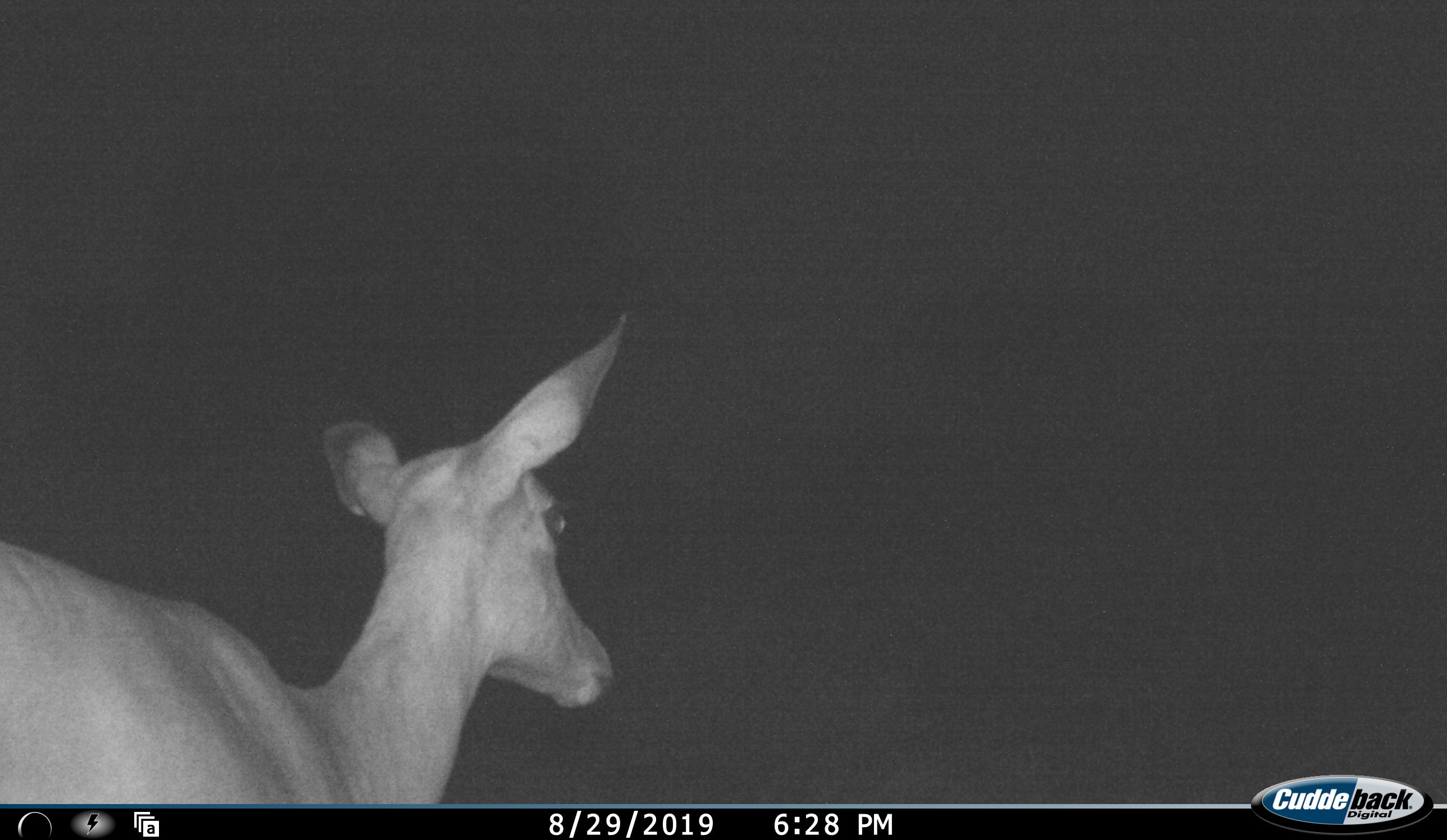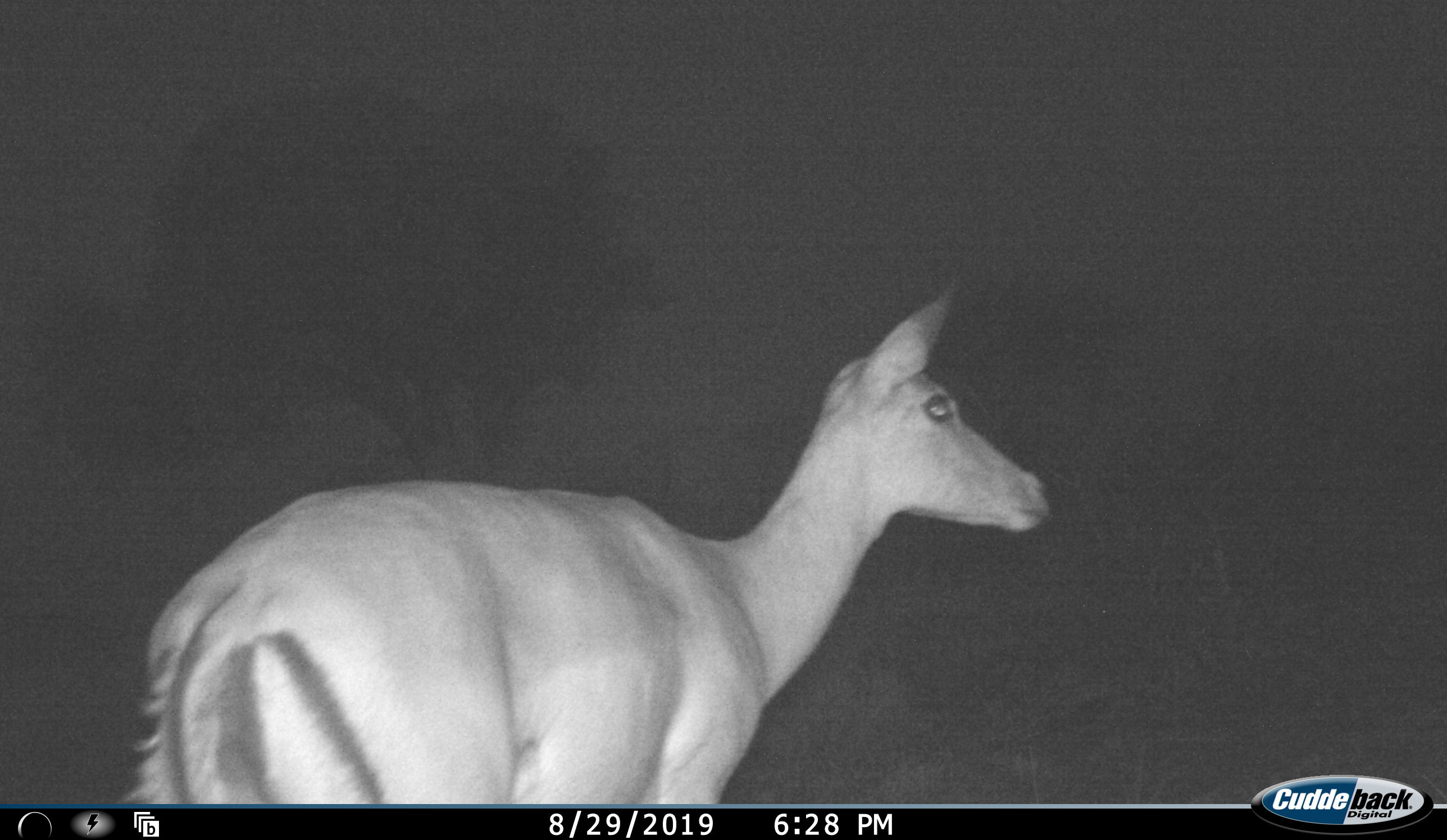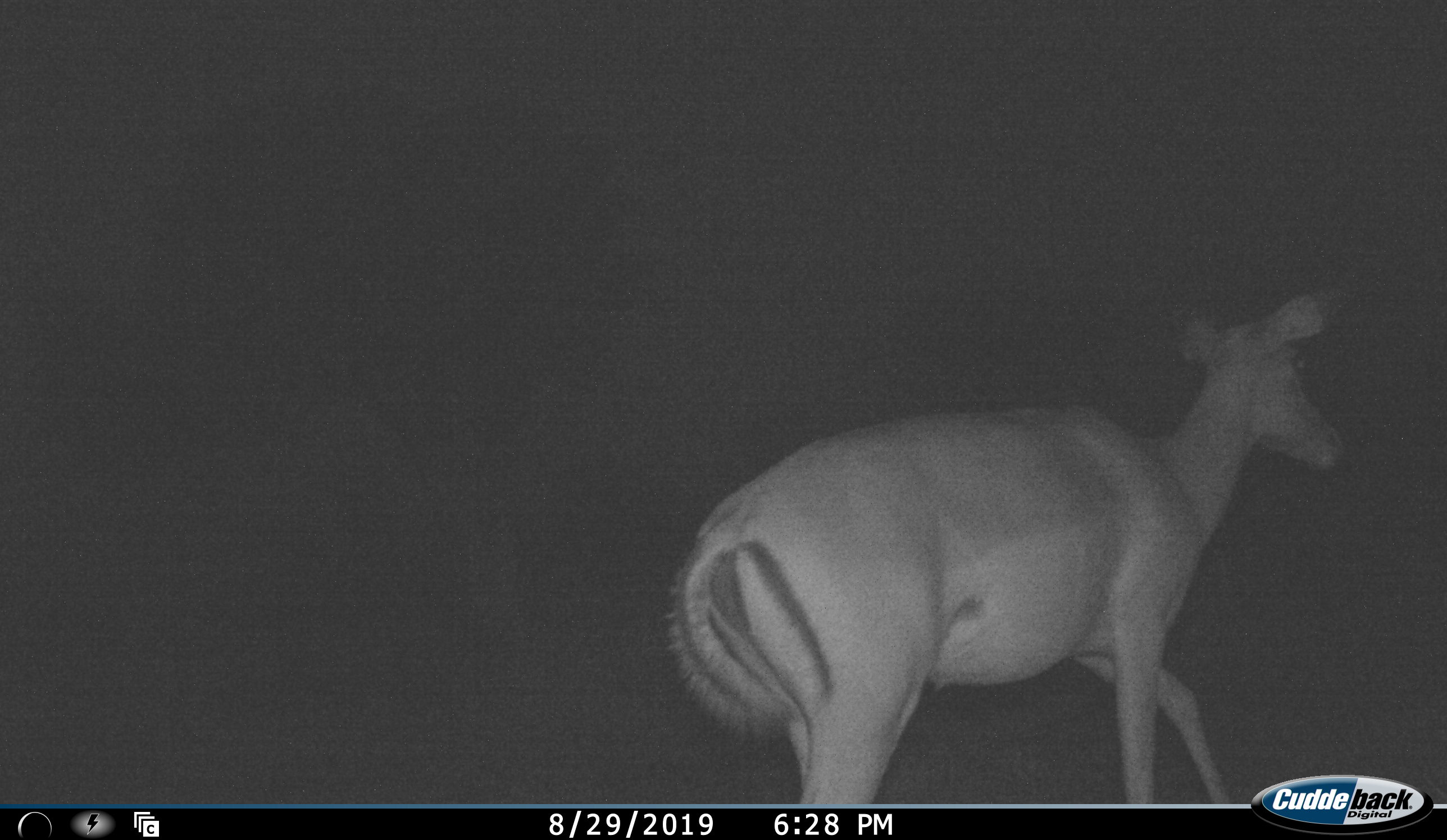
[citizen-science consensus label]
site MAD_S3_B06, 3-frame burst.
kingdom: Animalia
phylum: Chordata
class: Mammalia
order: Artiodactyla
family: Bovidae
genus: Aepyceros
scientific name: Aepyceros melampus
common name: impala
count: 1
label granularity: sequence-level